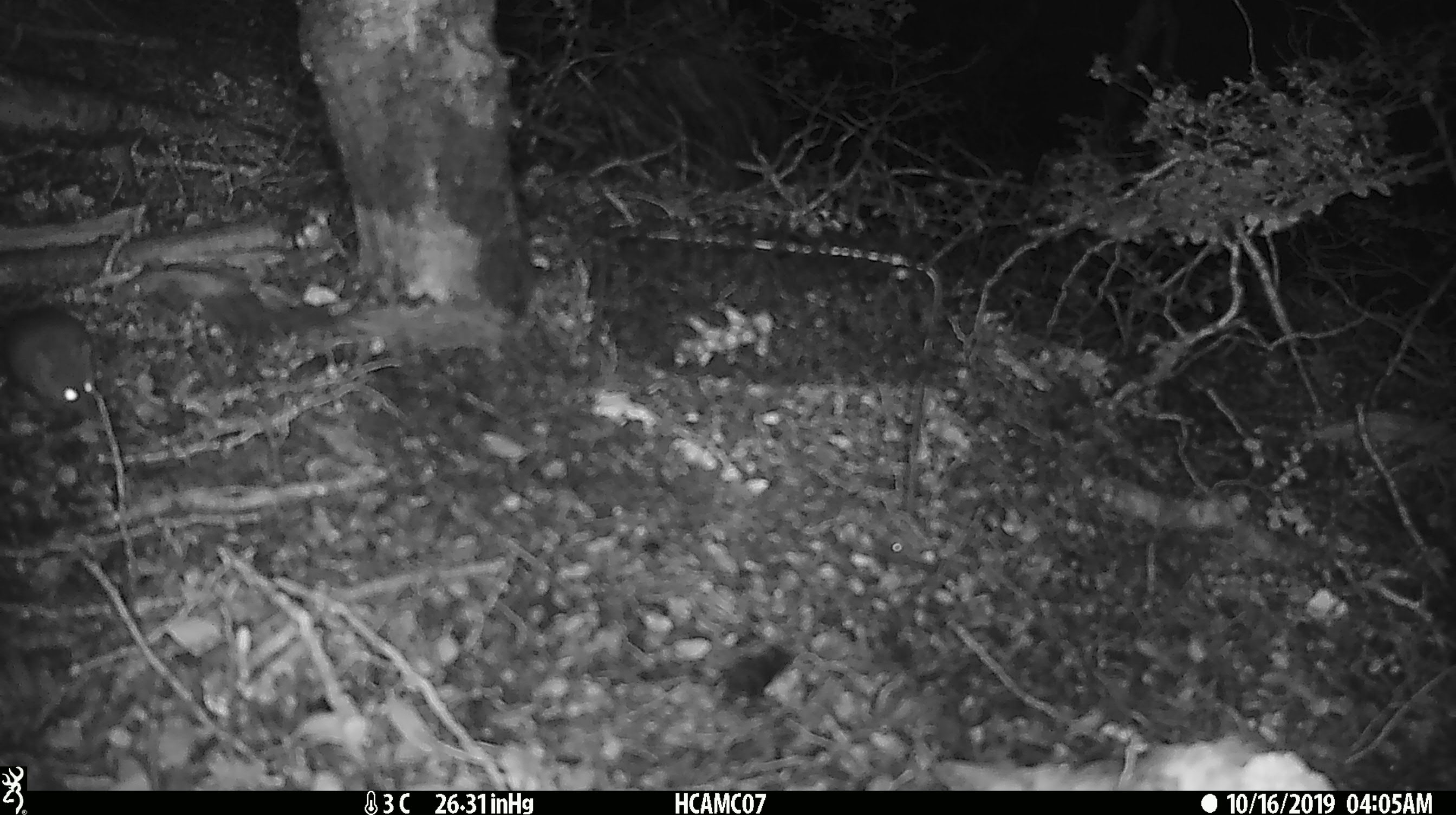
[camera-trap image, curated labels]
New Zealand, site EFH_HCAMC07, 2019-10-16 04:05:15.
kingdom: Animalia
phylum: Chordata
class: Mammalia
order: Rodentia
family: Muridae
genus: Mus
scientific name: Mus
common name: mouse